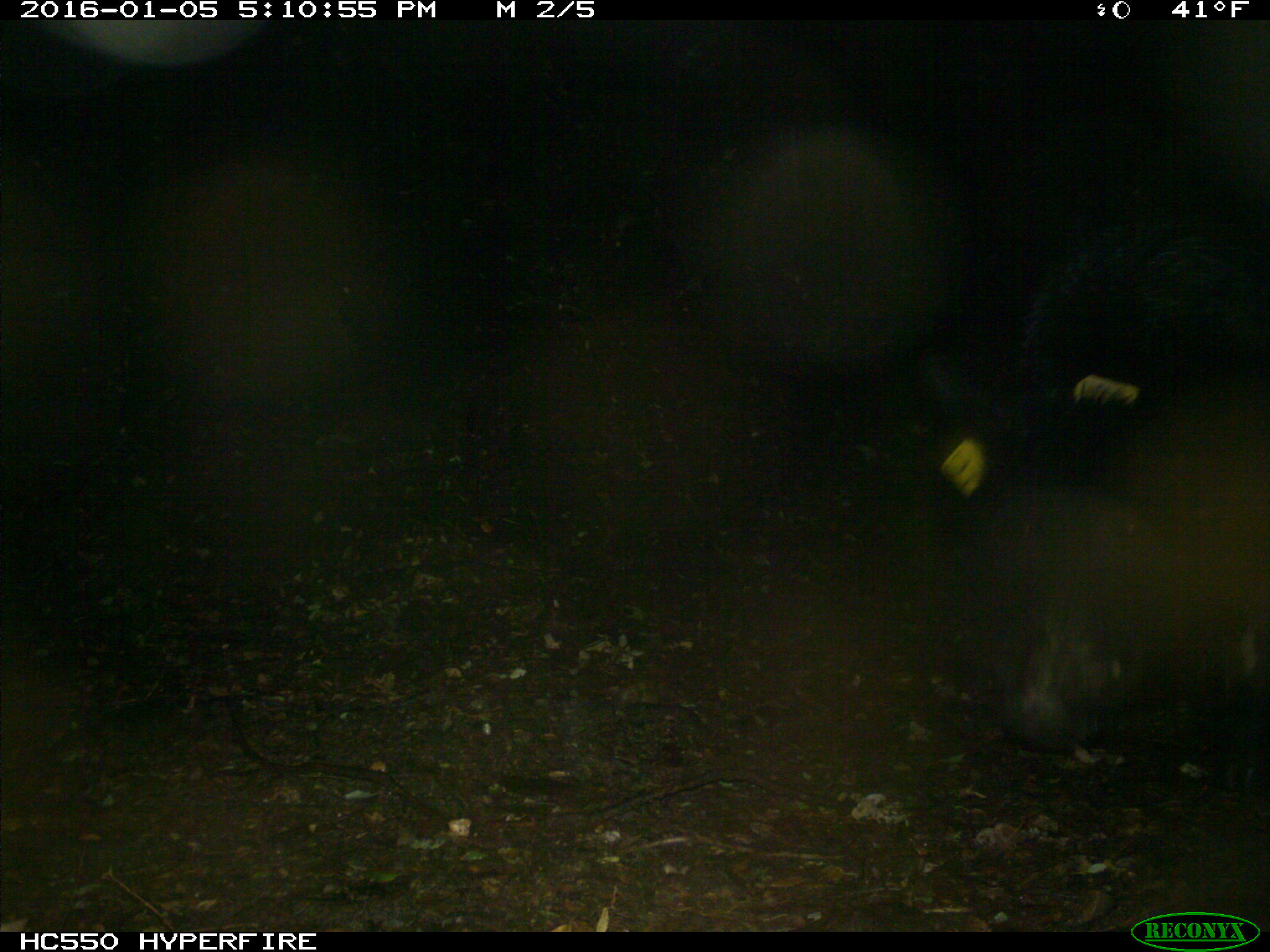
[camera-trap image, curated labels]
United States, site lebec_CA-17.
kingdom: Animalia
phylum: Chordata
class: Mammalia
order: Artiodactyla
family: Suidae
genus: Sus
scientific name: Sus scrofa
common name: wild boar